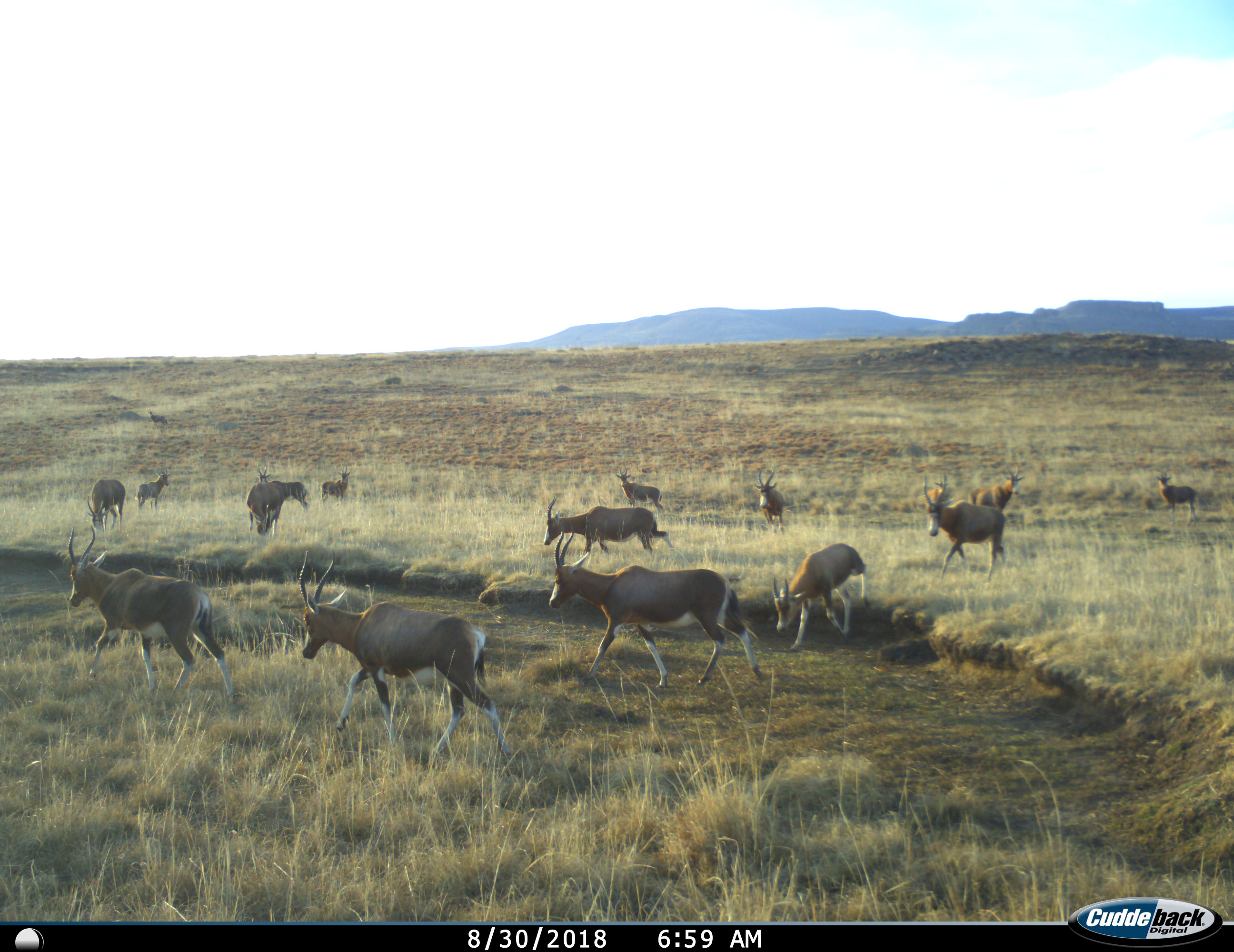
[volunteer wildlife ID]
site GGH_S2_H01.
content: unidentified animal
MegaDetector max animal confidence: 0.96